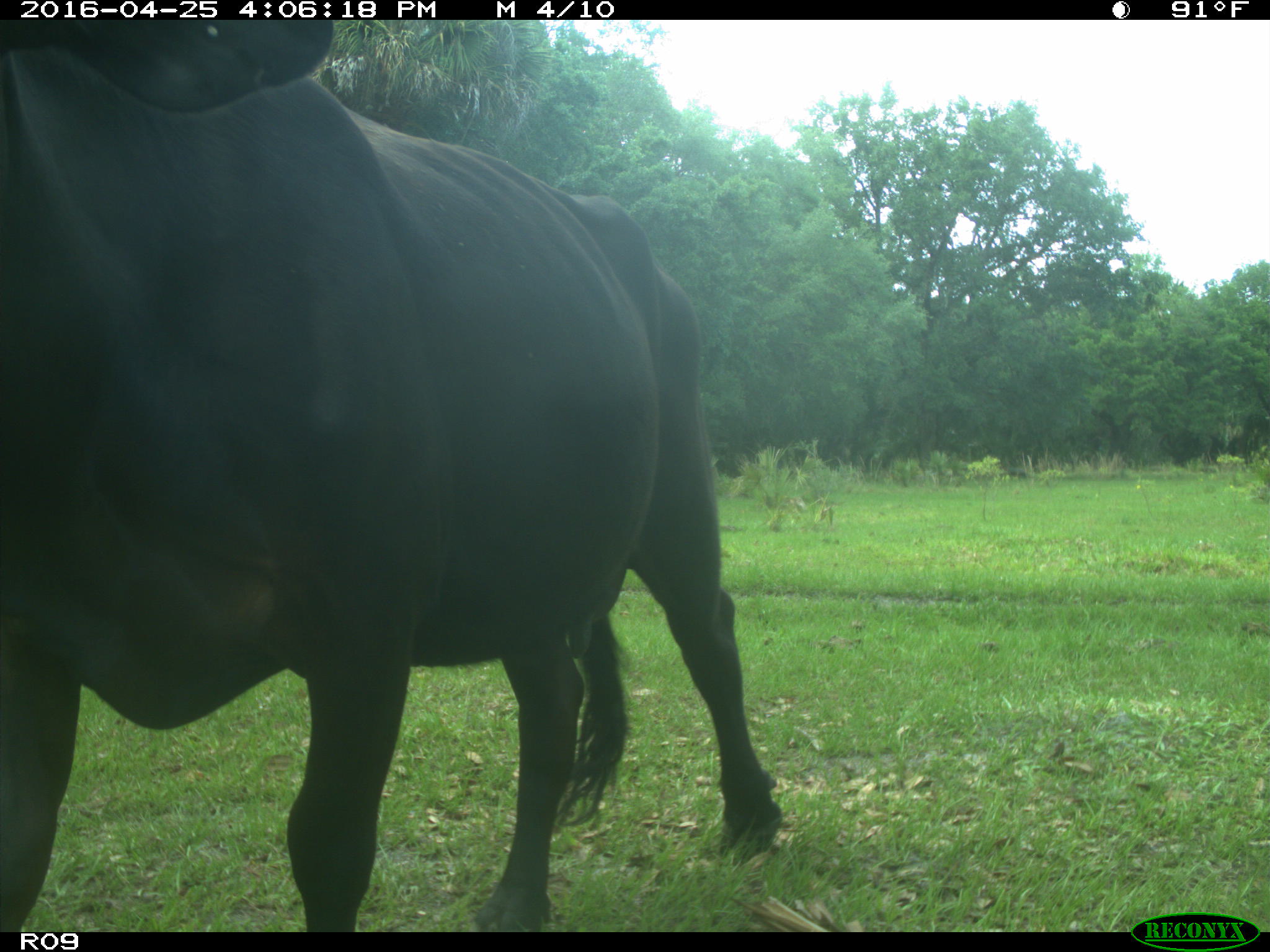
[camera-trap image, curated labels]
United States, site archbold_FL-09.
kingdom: Animalia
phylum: Chordata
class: Mammalia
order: Artiodactyla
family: Bovidae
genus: Bos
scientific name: Bos taurus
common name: domestic cow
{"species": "Bos taurus (domestic cow)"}